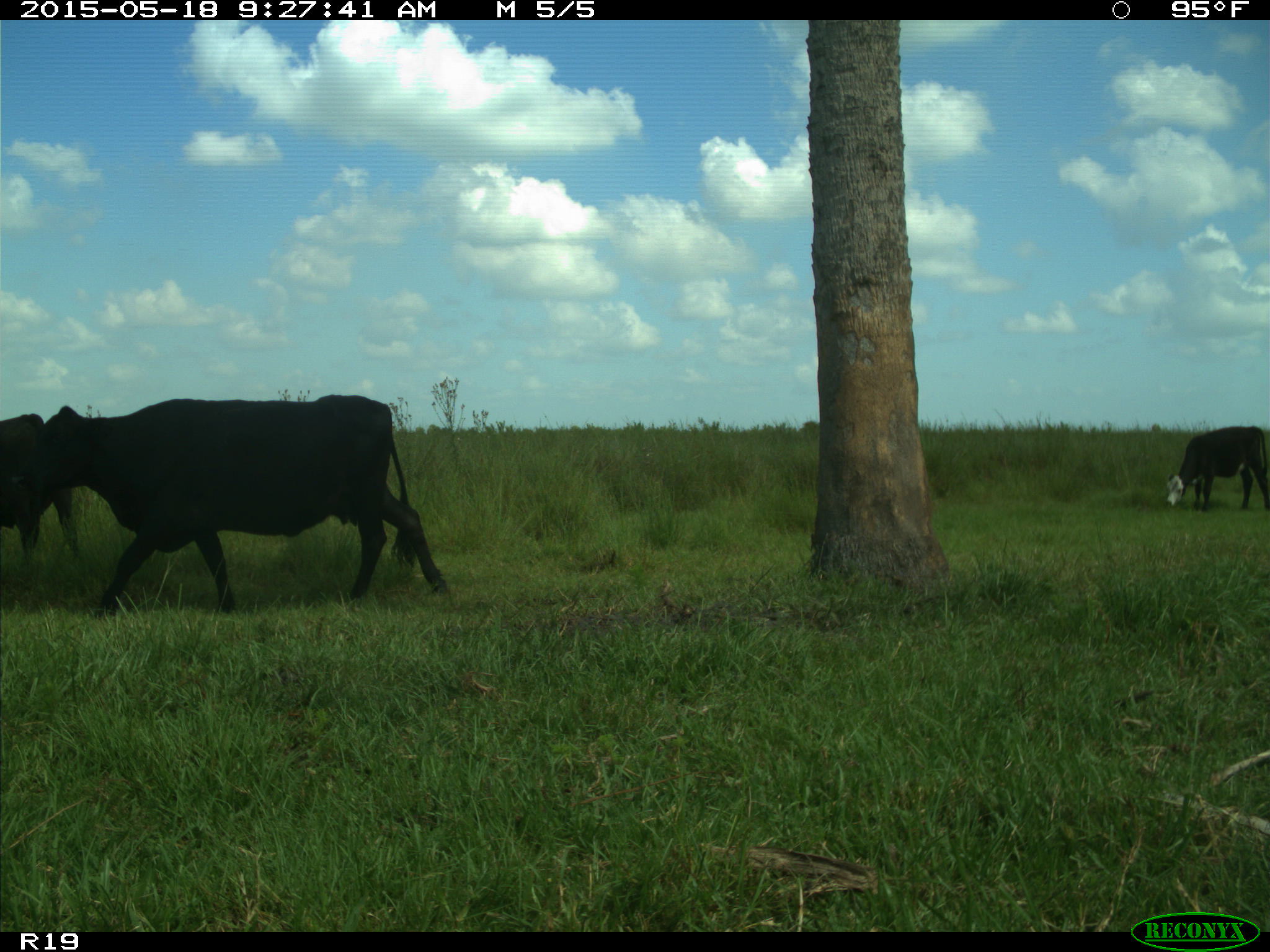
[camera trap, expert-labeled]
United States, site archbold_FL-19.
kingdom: Animalia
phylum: Chordata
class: Mammalia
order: Artiodactyla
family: Bovidae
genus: Bos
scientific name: Bos taurus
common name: domestic cow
Bos taurus (domestic cow).